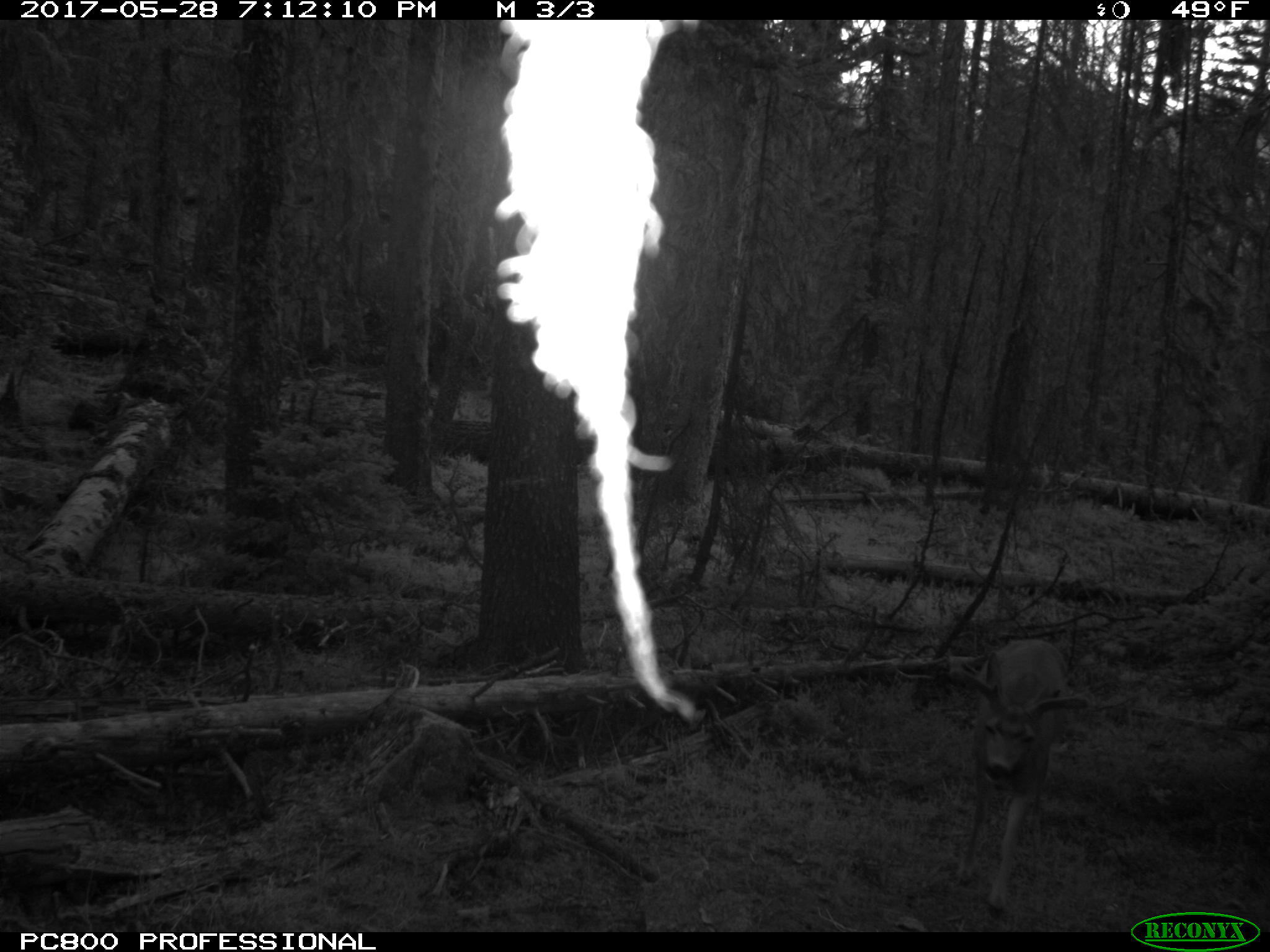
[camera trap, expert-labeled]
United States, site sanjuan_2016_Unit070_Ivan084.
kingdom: Animalia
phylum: Chordata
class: Mammalia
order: Artiodactyla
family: Cervidae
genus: Odocoileus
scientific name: Odocoileus hemionus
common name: mule deer